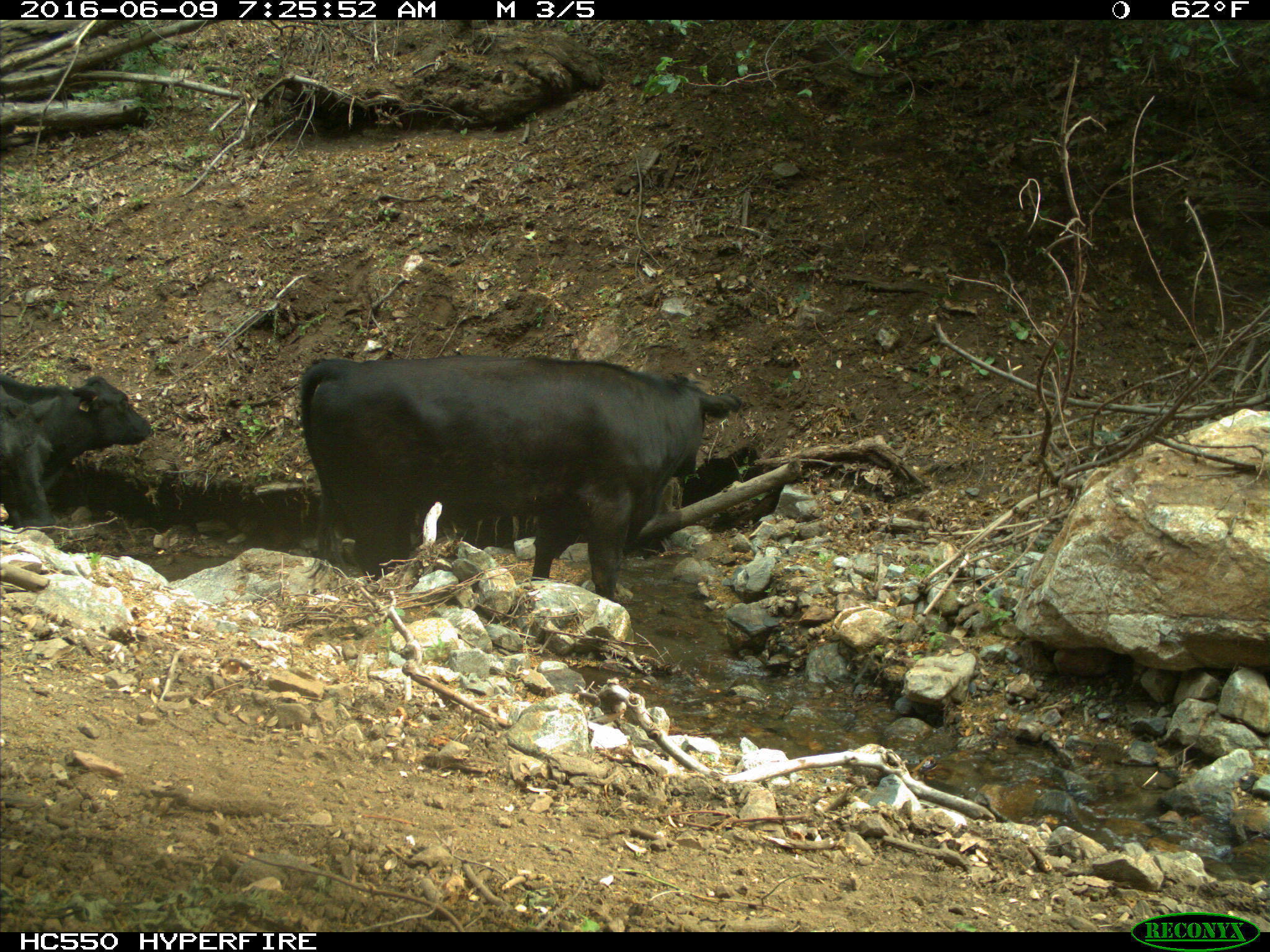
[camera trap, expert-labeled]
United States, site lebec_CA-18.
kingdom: Animalia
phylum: Chordata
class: Mammalia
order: Artiodactyla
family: Bovidae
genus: Bos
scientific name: Bos taurus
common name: domestic cow